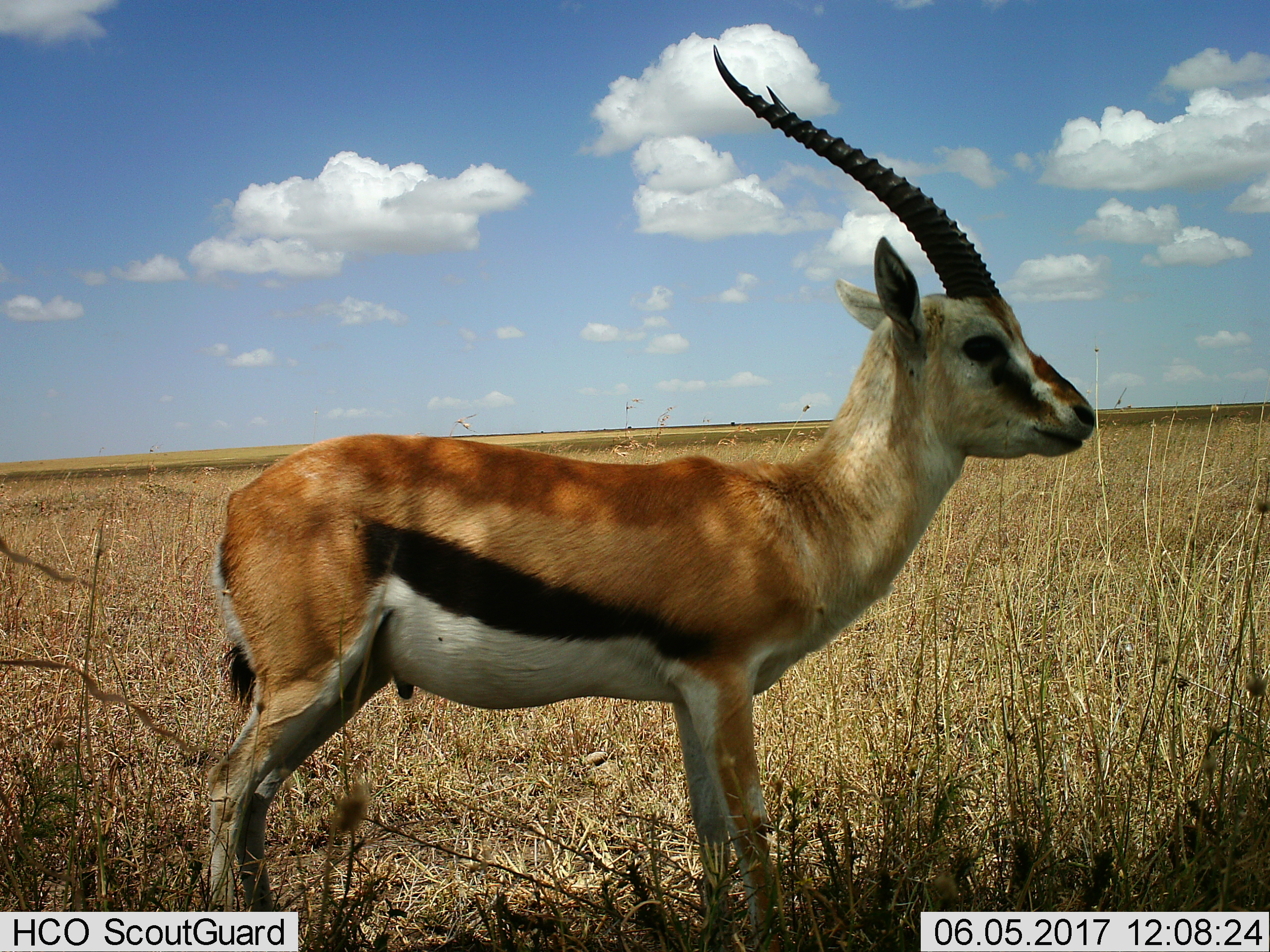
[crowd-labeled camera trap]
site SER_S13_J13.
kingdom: Animalia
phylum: Chordata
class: Mammalia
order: Artiodactyla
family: Bovidae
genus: Eudorcas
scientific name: Eudorcas thomsonii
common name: thomson's gazelle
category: gazellethomsons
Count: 1.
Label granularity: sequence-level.